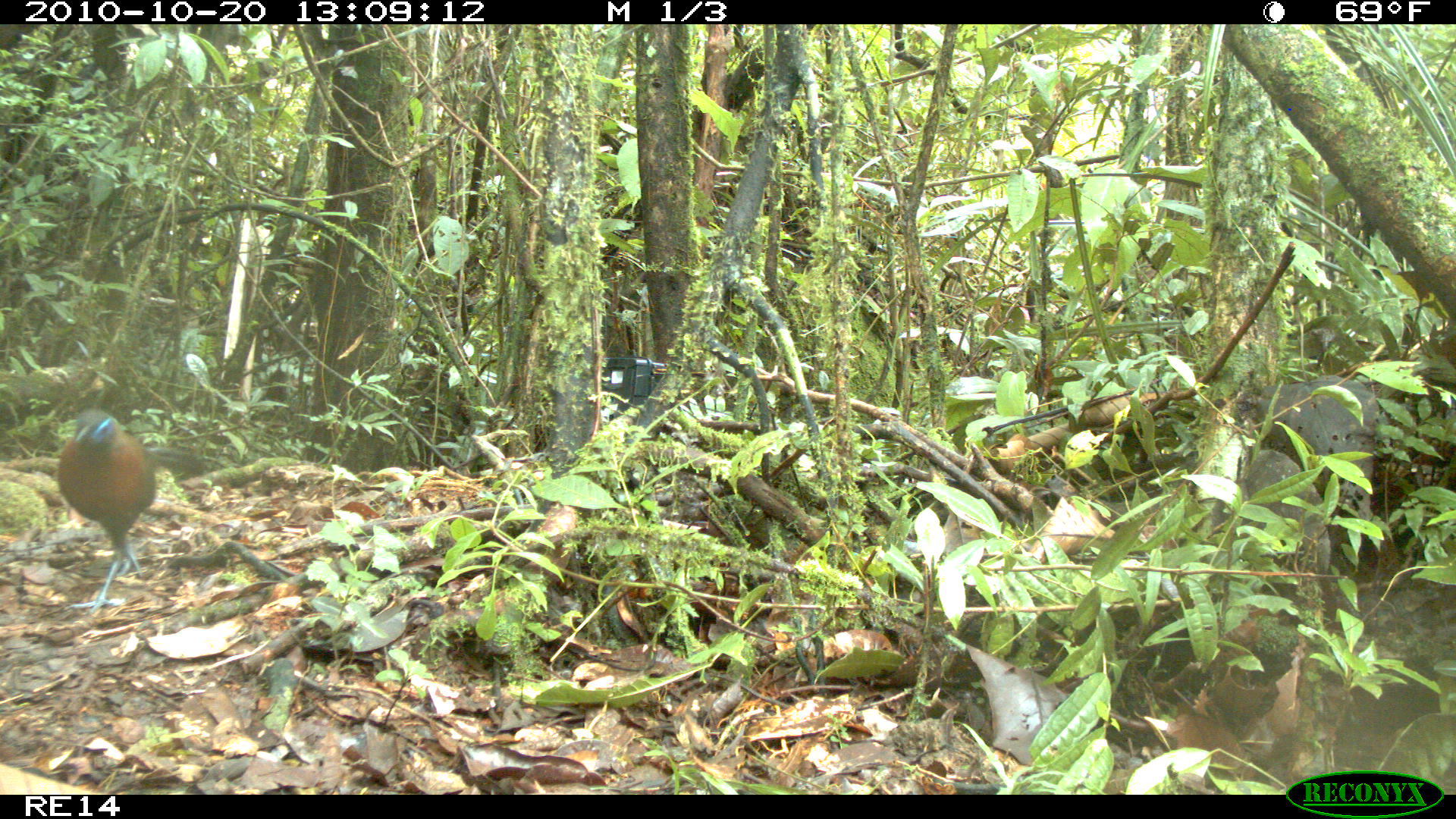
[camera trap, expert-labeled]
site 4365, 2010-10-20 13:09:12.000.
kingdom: Animalia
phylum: Chordata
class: Aves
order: Cuculiformes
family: Cuculidae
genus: Coua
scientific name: Coua serriana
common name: red-breasted coua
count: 1